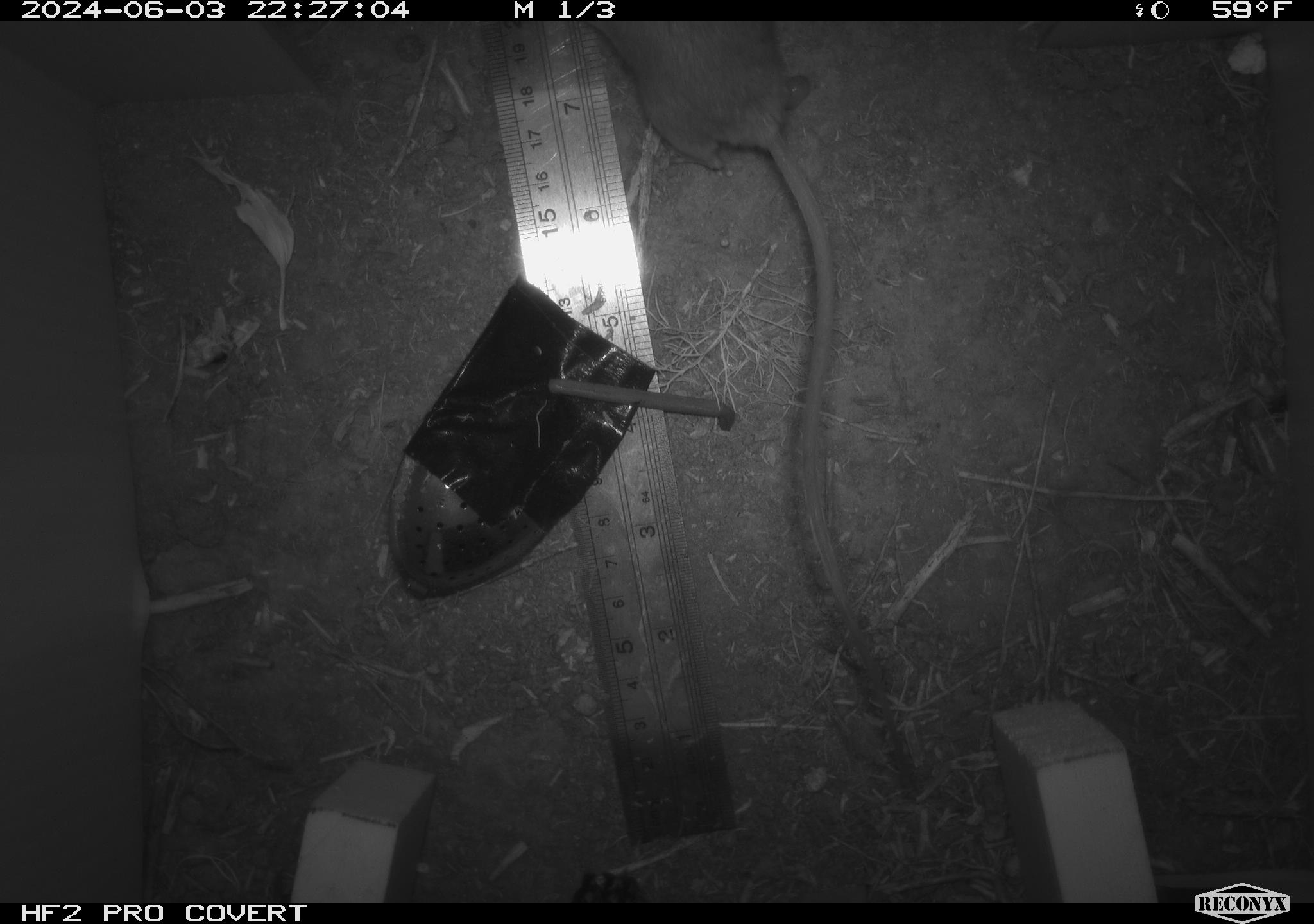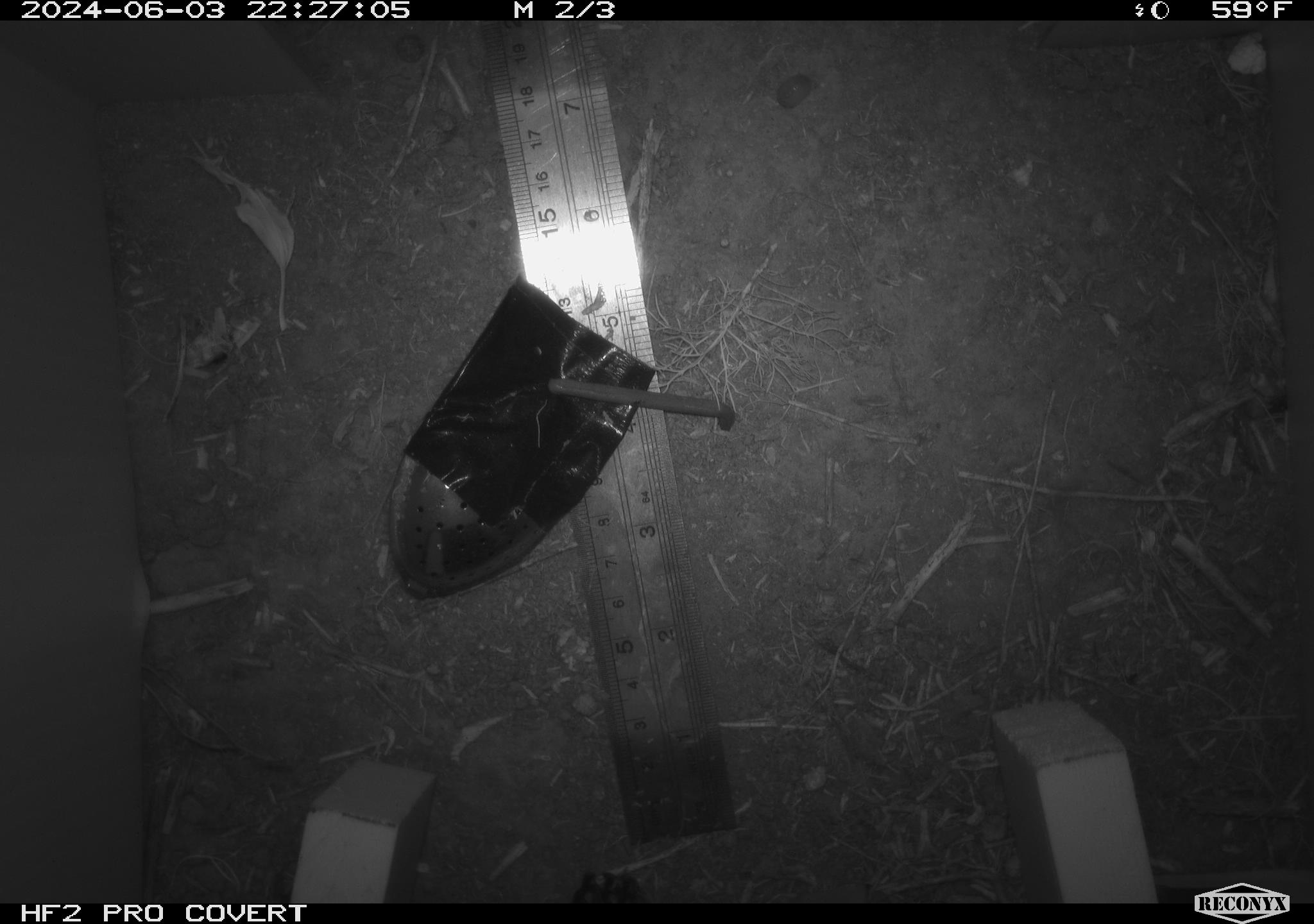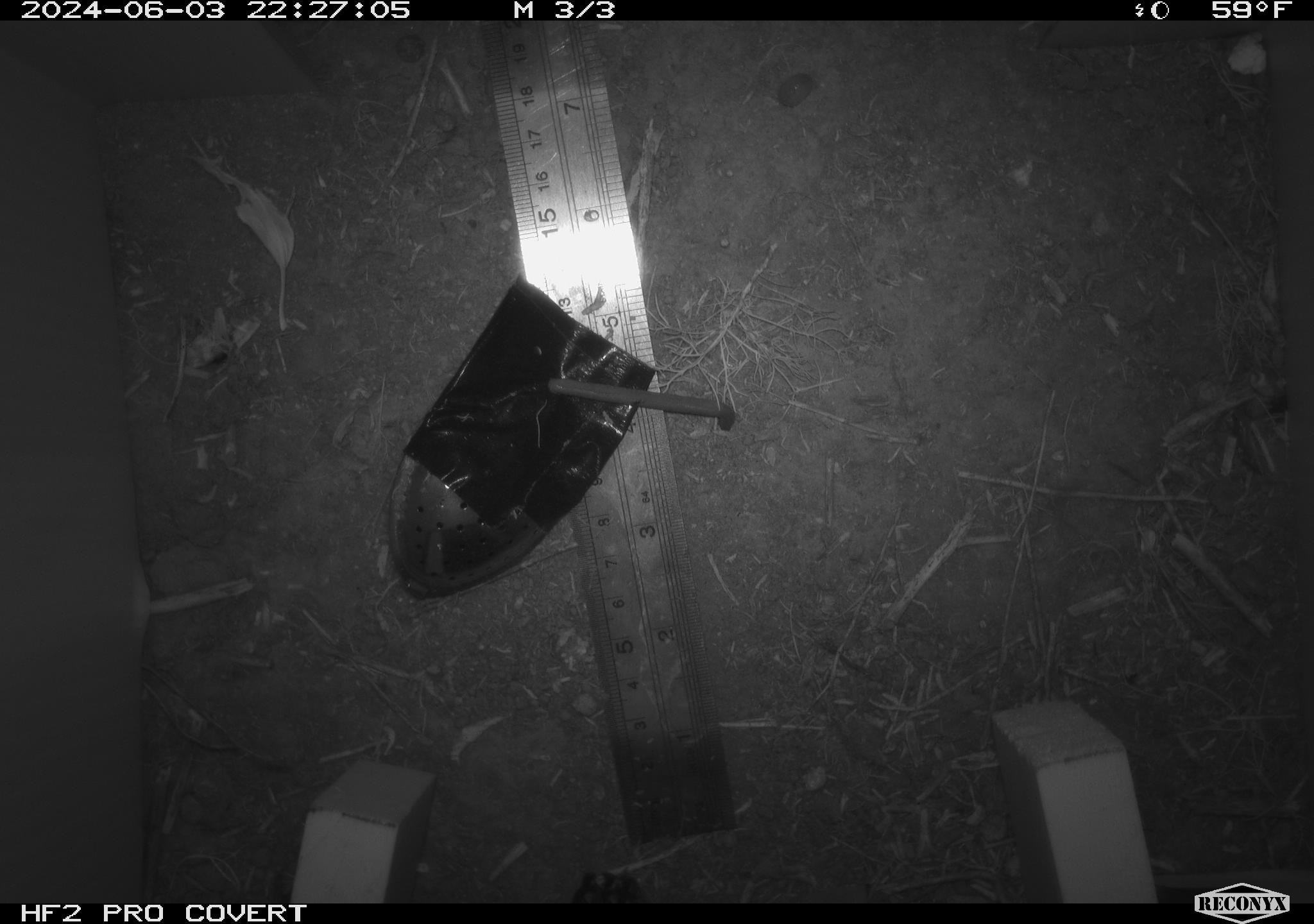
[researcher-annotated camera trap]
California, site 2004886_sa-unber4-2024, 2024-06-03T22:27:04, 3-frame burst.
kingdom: Animalia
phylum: Chordata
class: Mammalia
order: Rodentia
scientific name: Rodentia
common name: mouse species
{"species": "mouse species (Rodentia)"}